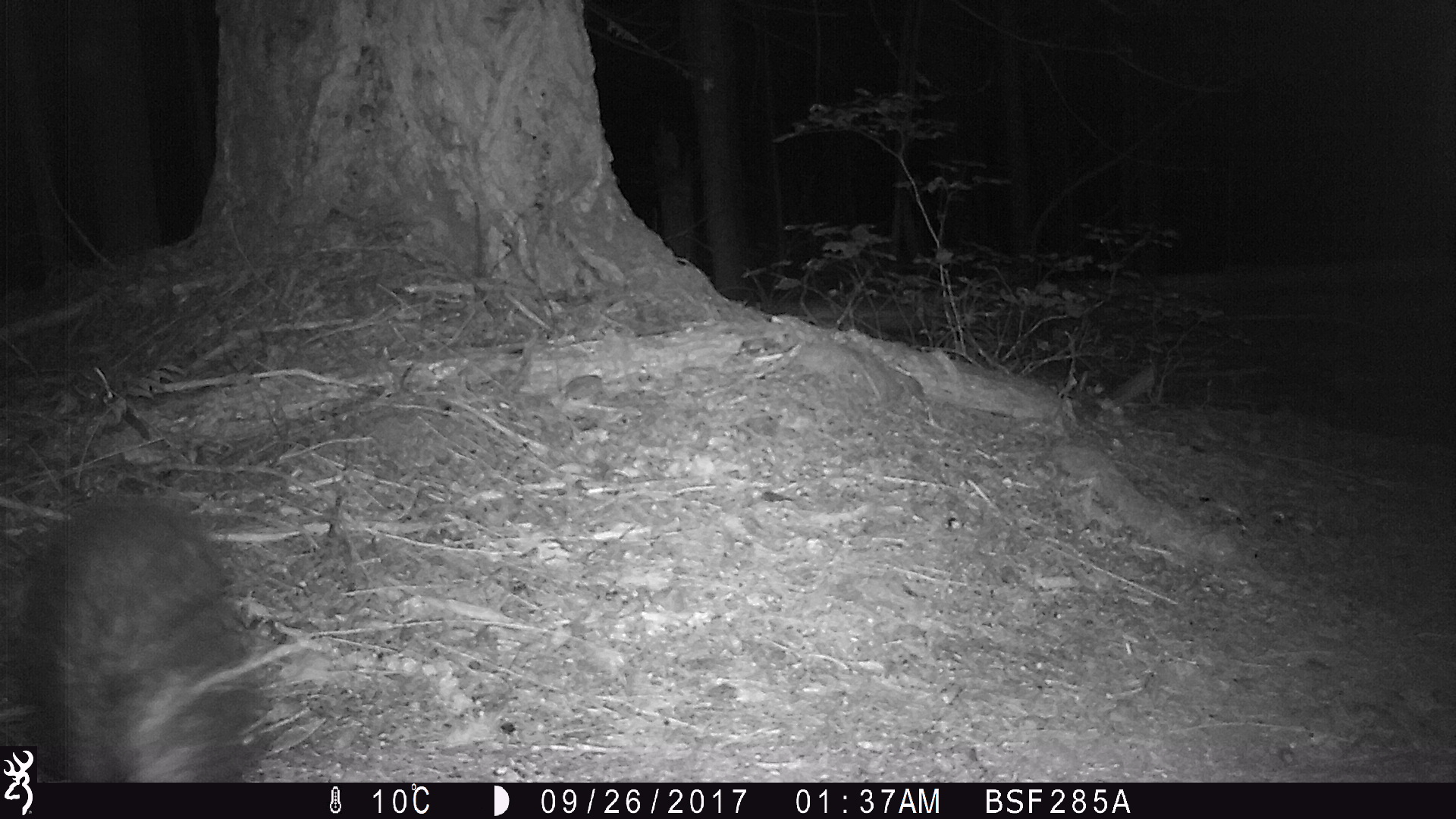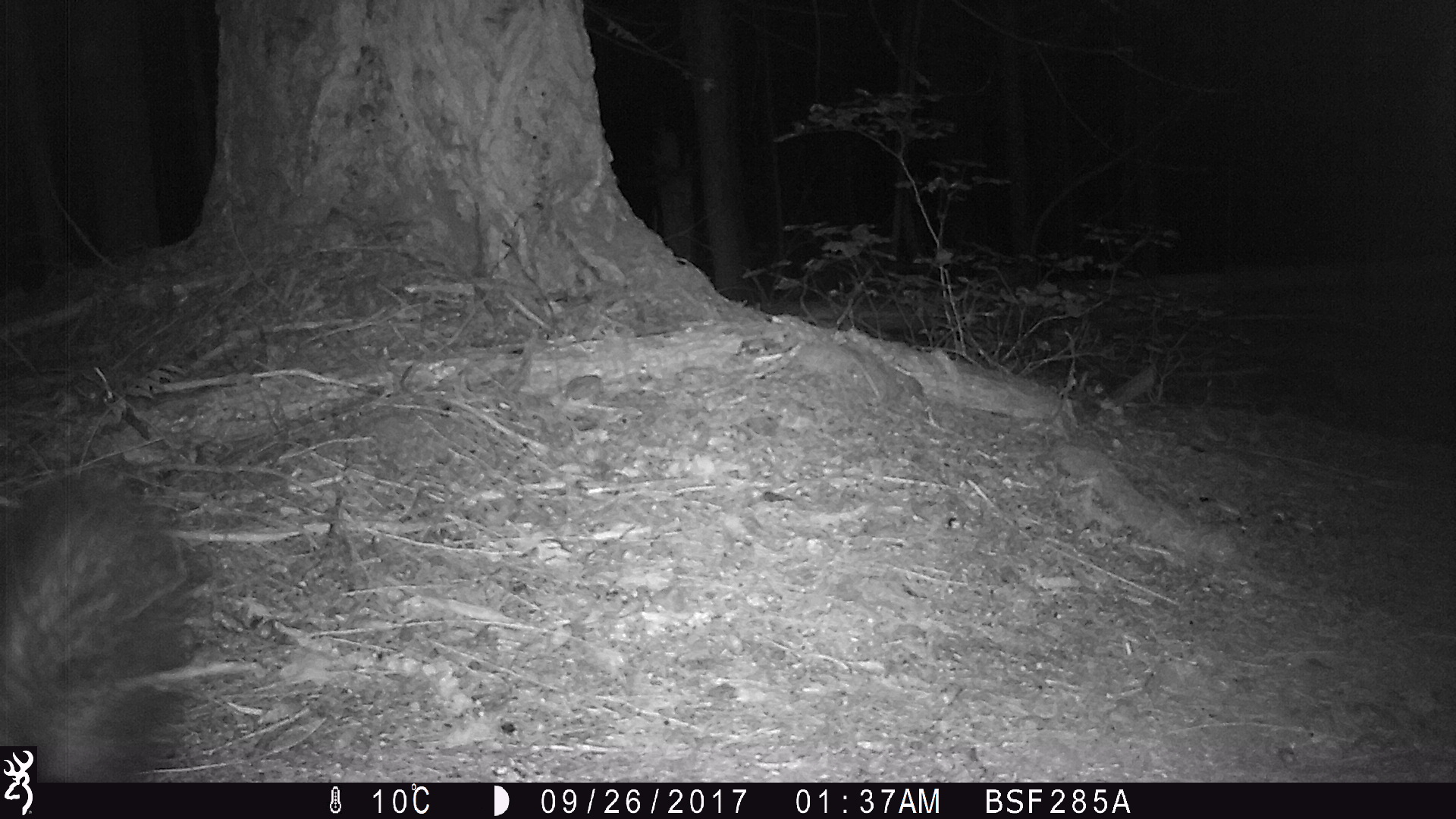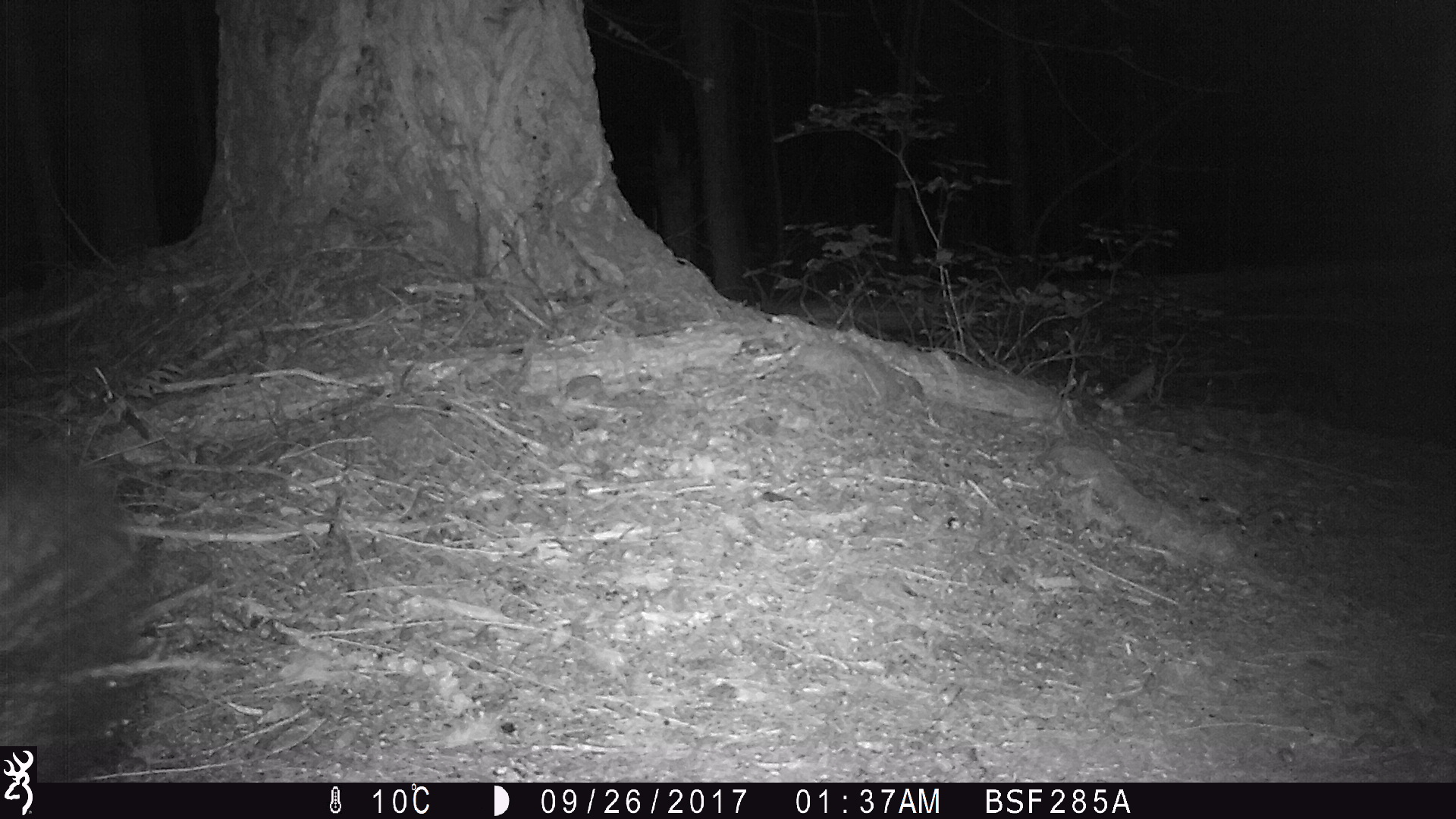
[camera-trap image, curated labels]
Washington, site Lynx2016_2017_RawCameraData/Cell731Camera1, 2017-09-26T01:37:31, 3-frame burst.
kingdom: Animalia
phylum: Chordata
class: Mammalia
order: Carnivora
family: Mephitidae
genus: Mephitis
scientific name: Mephitis mephitis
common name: striped skunk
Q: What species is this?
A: Mephitis mephitis (striped skunk).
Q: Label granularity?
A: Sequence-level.